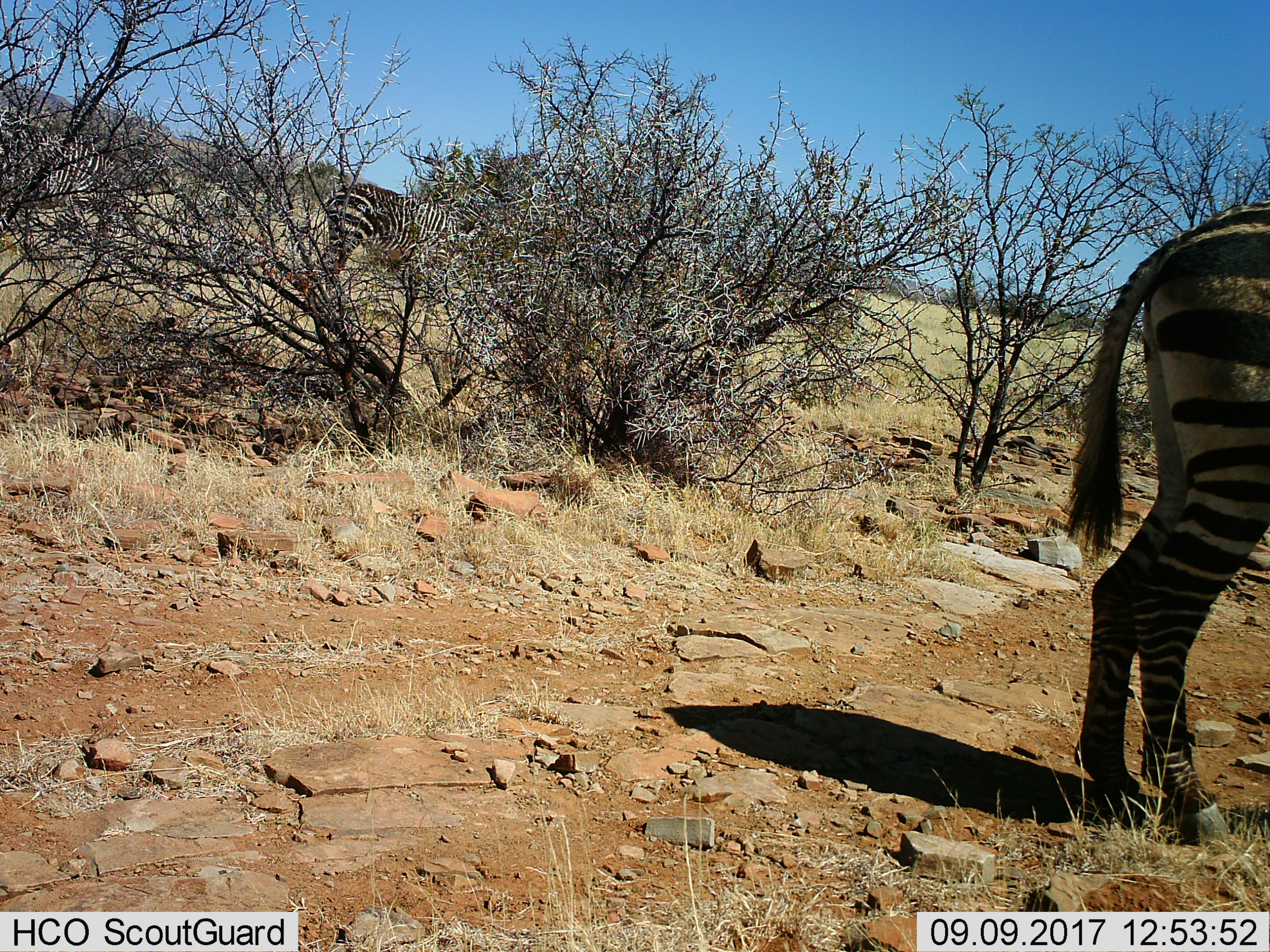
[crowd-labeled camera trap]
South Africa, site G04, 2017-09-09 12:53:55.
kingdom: Animalia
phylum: Chordata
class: Mammalia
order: Perissodactyla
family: Equidae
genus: Equus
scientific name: Equus zebra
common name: mountain zebra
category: zebramountain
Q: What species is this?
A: Zebramountain (mountain zebra) (Equus zebra).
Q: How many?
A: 3.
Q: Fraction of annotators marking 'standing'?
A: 75%.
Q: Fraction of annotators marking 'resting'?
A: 0%.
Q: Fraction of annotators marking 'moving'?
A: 25%.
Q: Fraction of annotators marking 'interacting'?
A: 0%.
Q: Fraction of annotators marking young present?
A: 0%.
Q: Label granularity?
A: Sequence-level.